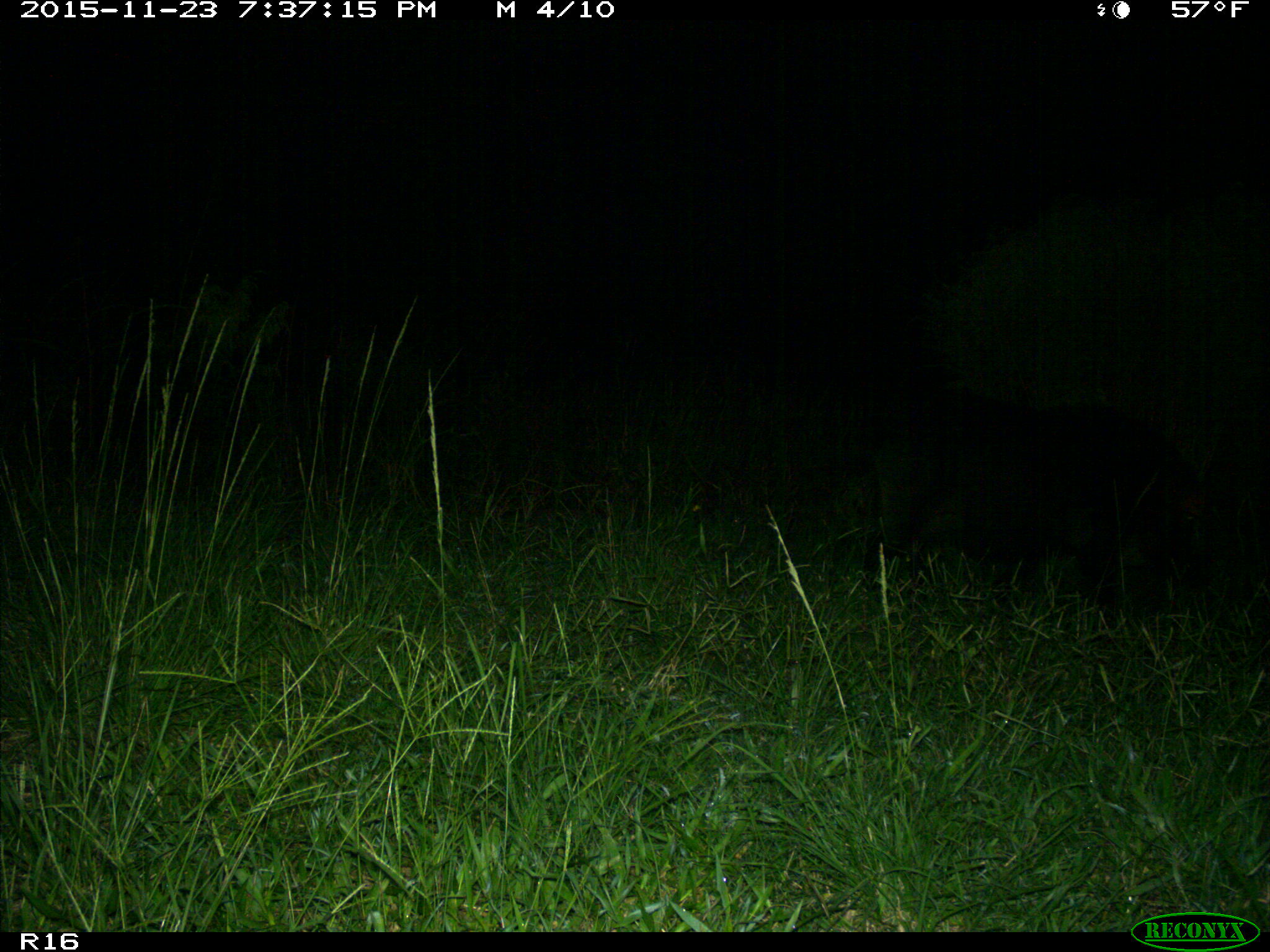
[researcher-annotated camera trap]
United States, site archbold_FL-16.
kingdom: Animalia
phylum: Chordata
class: Mammalia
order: Artiodactyla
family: Suidae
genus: Sus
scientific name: Sus scrofa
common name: wild boar